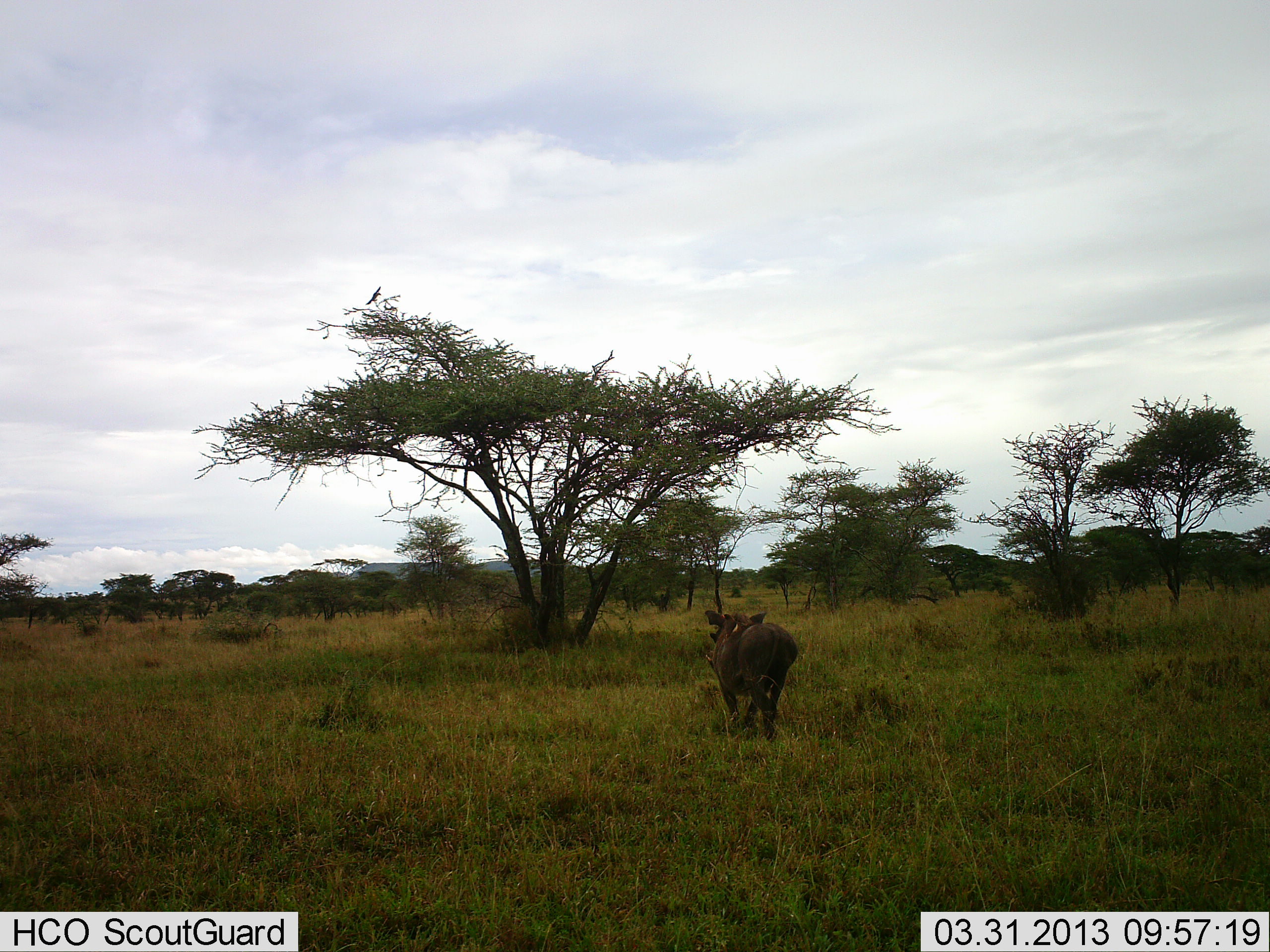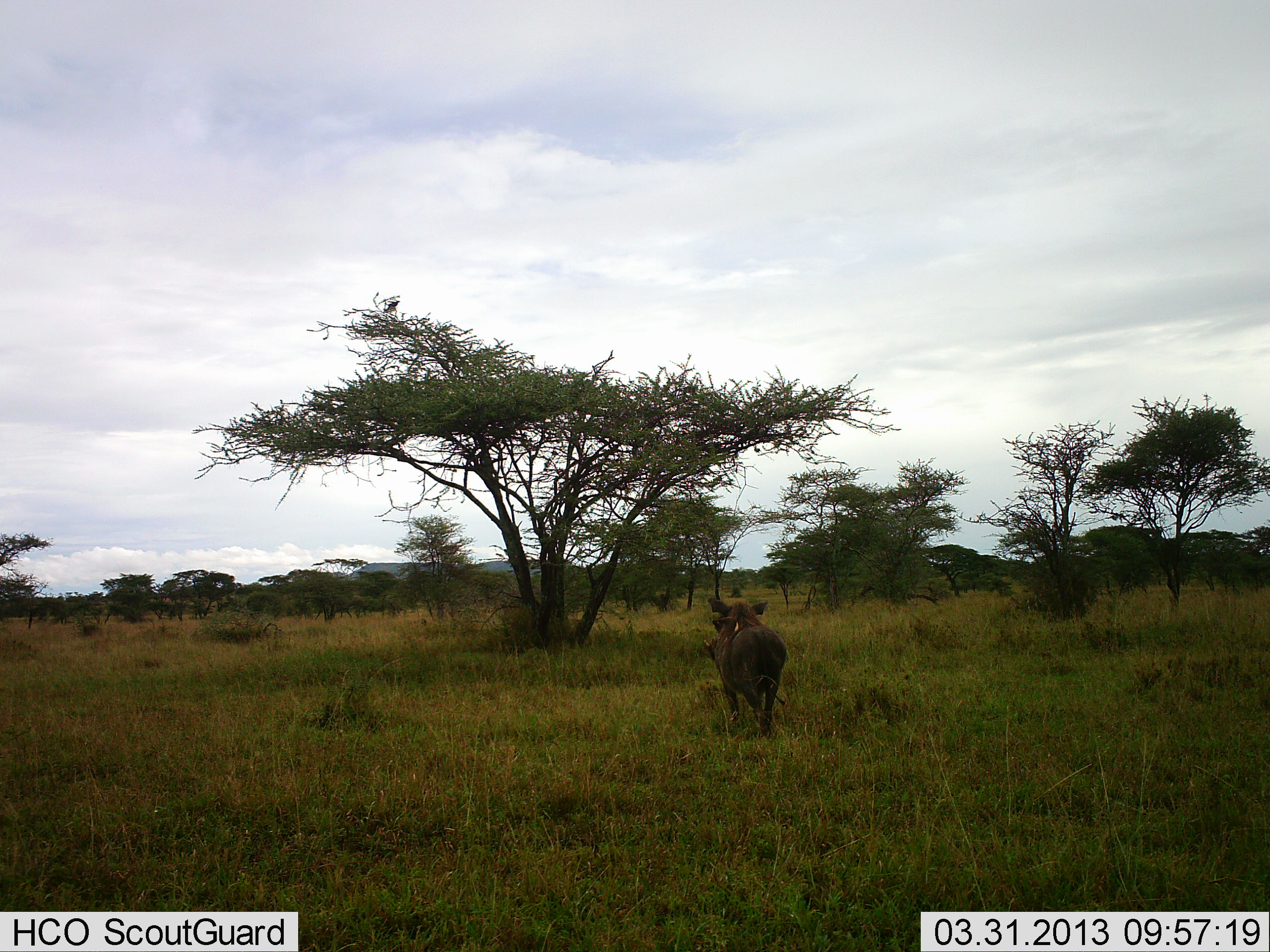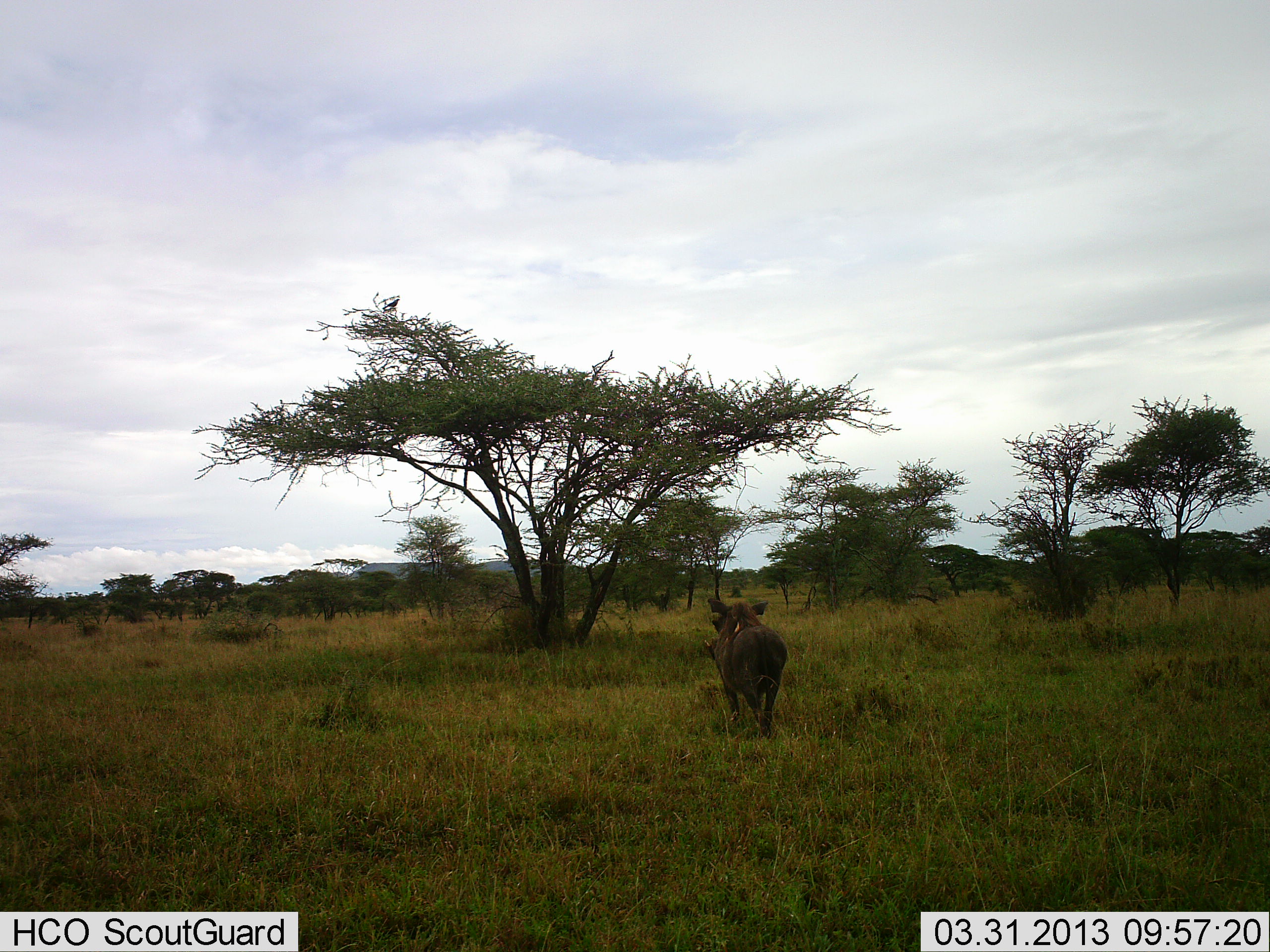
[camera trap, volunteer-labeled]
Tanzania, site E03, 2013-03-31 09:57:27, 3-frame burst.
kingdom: Animalia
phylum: Chordata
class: Mammalia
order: Artiodactyla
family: Suidae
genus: Phacochoerus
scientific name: Phacochoerus africanus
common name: warthog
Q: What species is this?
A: Warthog (Phacochoerus africanus).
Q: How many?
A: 1.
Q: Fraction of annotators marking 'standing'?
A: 35%.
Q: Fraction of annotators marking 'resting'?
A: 4%.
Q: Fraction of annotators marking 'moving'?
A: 62%.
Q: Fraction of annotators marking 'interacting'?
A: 0%.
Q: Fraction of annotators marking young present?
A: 0%.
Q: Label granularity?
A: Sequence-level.